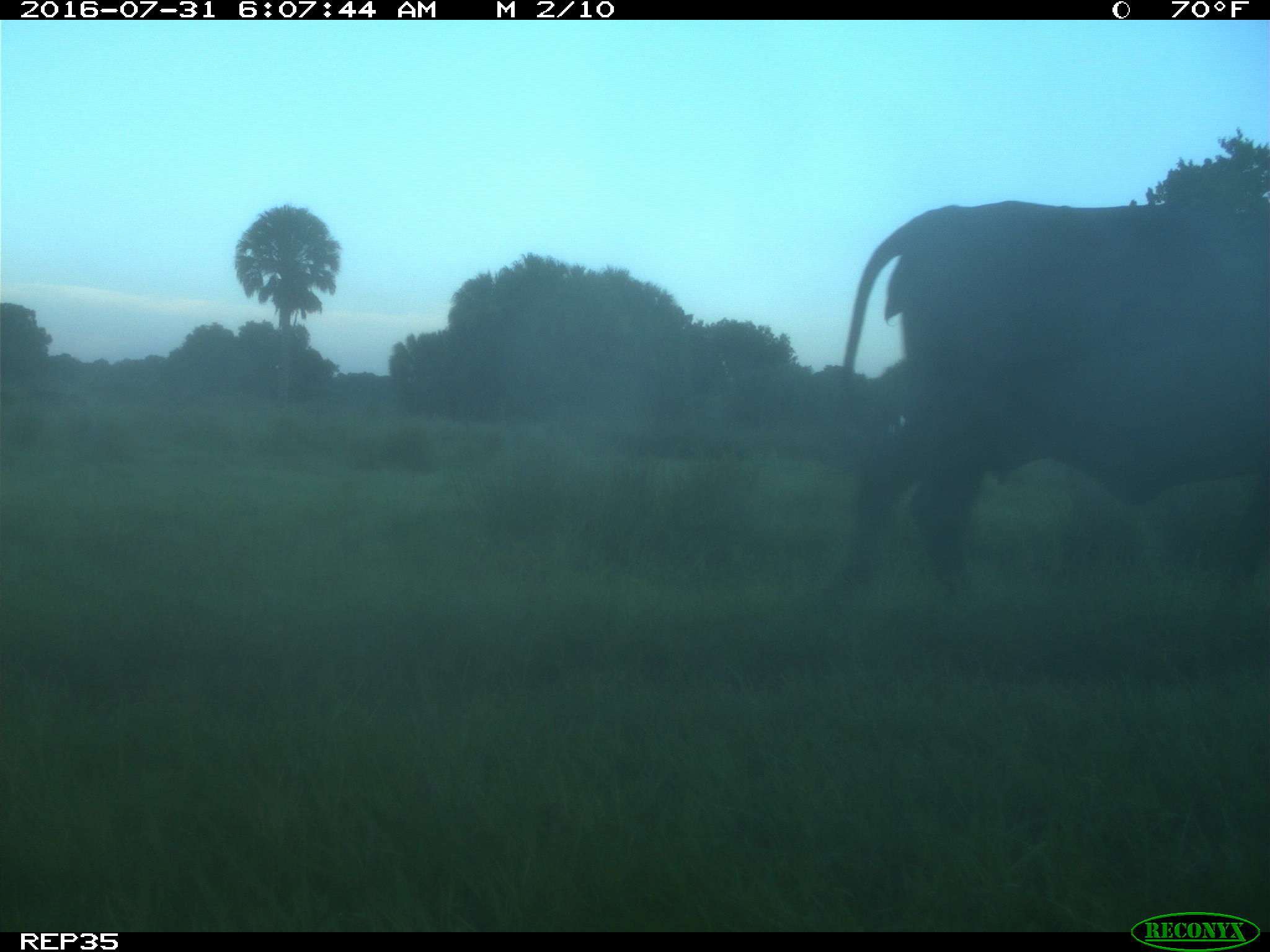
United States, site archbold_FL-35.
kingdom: Animalia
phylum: Chordata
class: Mammalia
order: Artiodactyla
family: Bovidae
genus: Bos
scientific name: Bos taurus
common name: domestic cow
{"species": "Bos taurus (domestic cow)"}